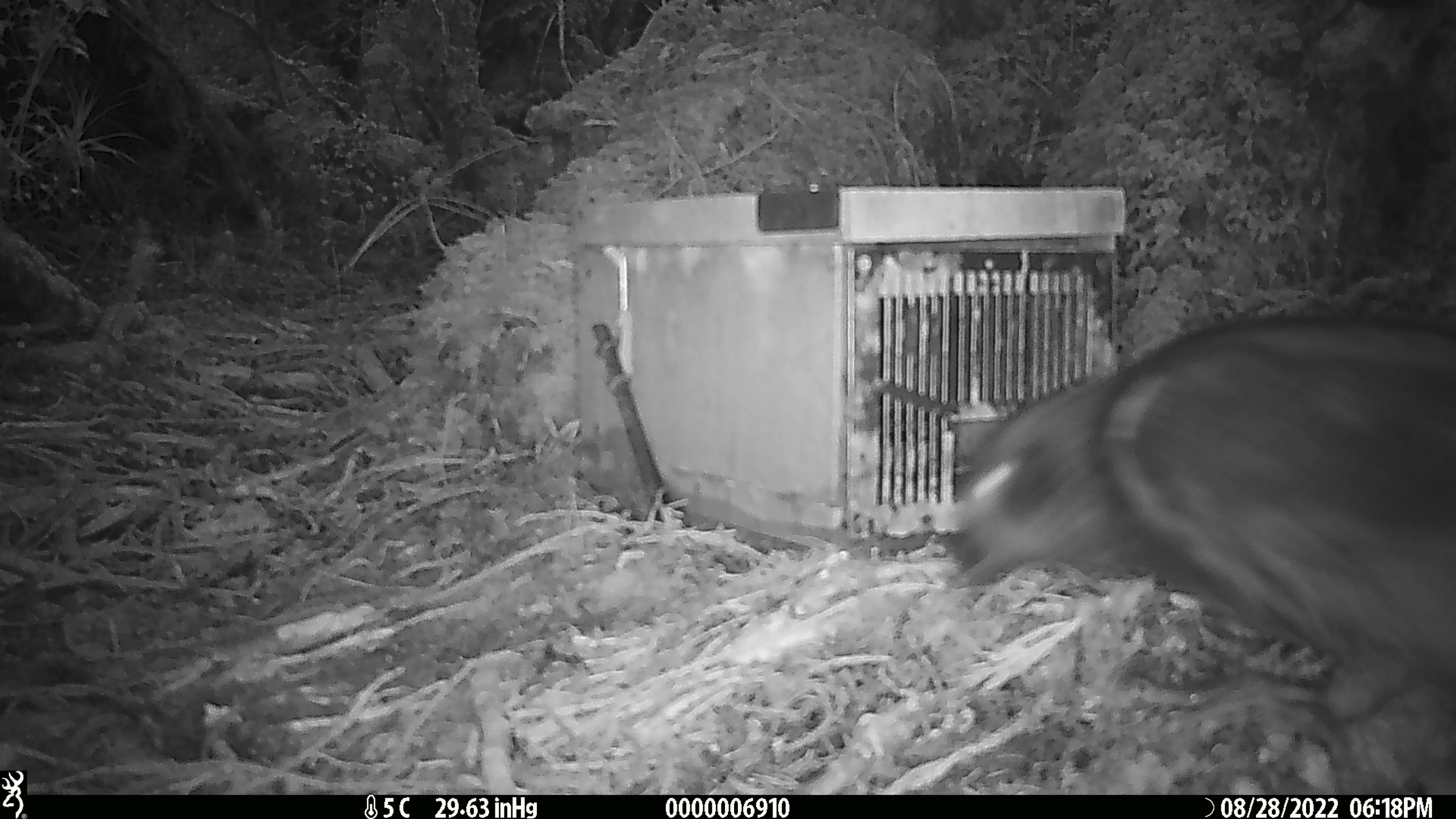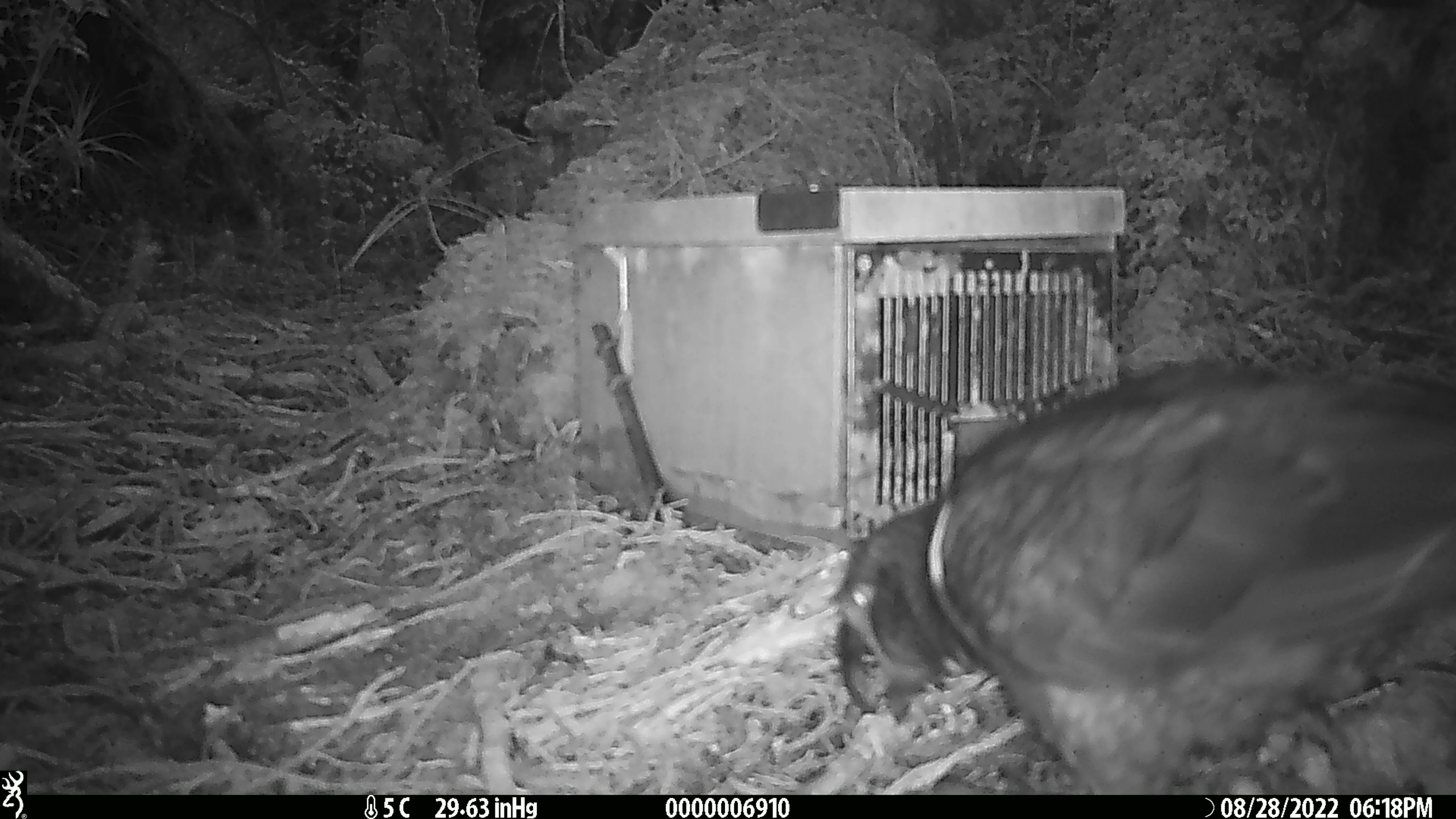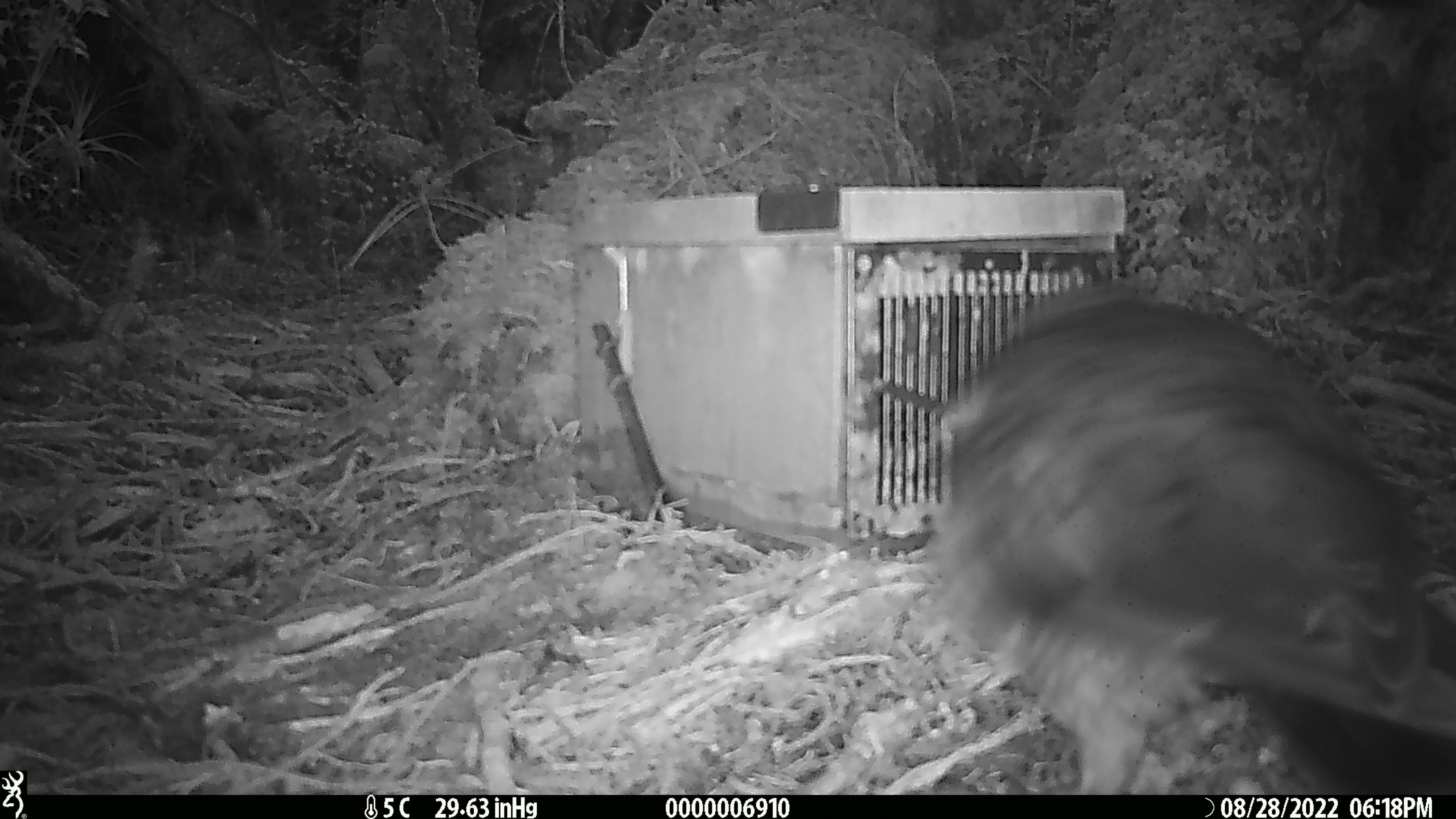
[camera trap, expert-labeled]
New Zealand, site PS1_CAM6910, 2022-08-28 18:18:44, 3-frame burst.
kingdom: Animalia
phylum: Chordata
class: Aves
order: Psittaciformes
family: Strigopidae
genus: Nestor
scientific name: Nestor notabilis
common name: kea